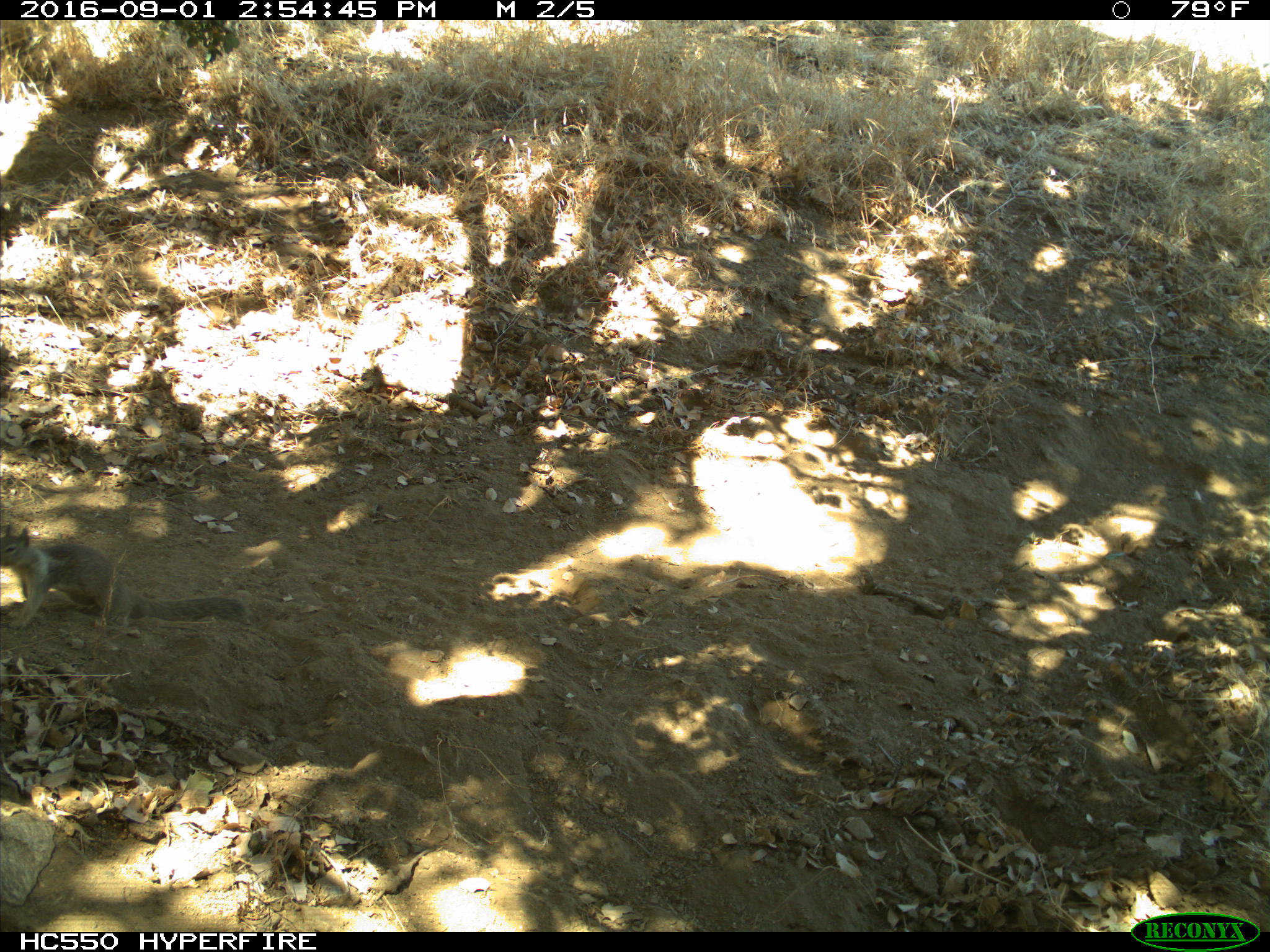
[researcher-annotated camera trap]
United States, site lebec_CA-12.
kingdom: Animalia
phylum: Chordata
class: Mammalia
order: Rodentia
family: Sciuridae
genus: Otospermophilus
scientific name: Otospermophilus beecheyi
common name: california ground squirrel